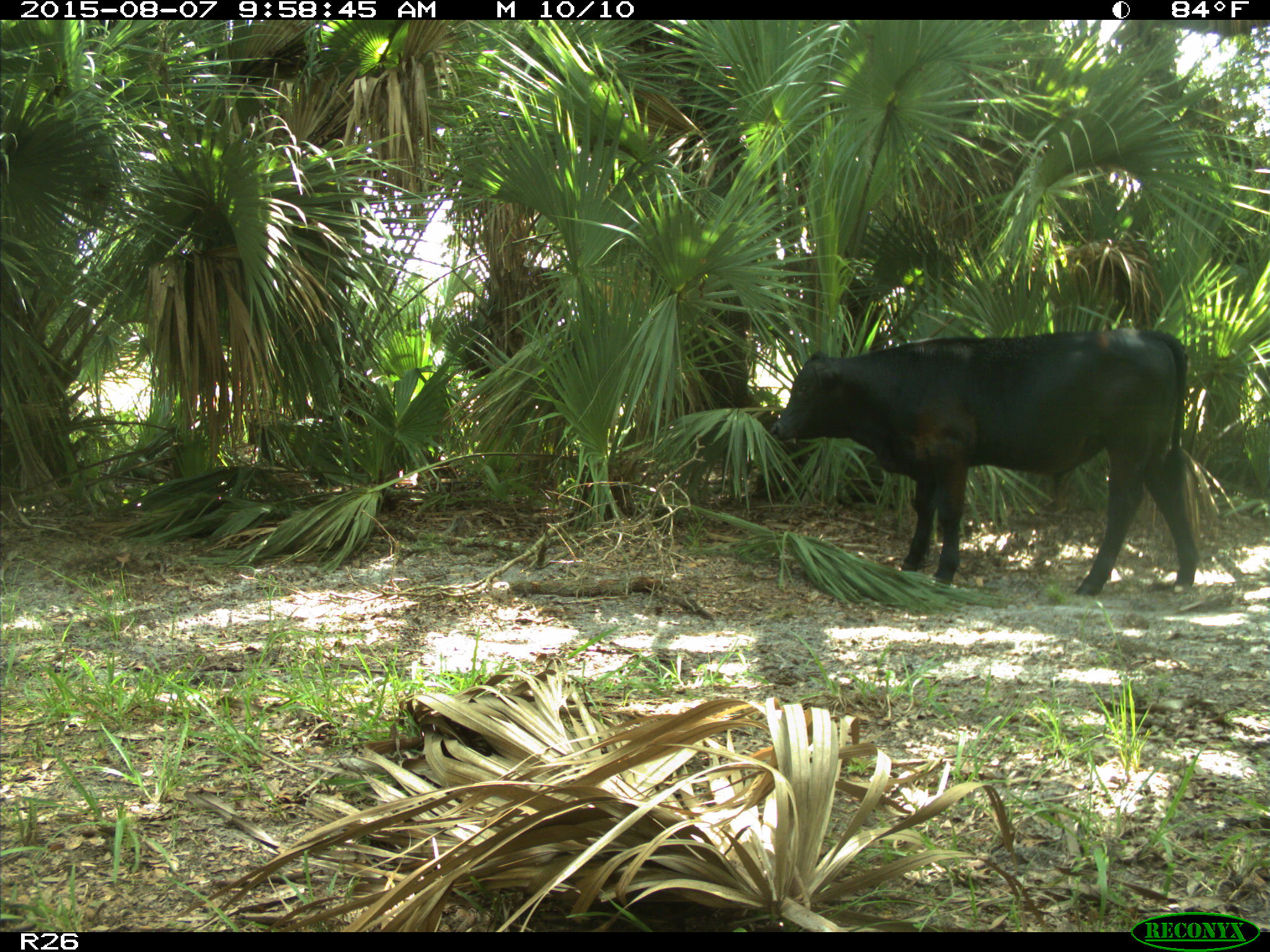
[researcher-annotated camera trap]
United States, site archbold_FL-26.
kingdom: Animalia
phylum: Chordata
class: Mammalia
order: Artiodactyla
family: Bovidae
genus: Bos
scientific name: Bos taurus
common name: domestic cow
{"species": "Bos taurus (domestic cow)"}